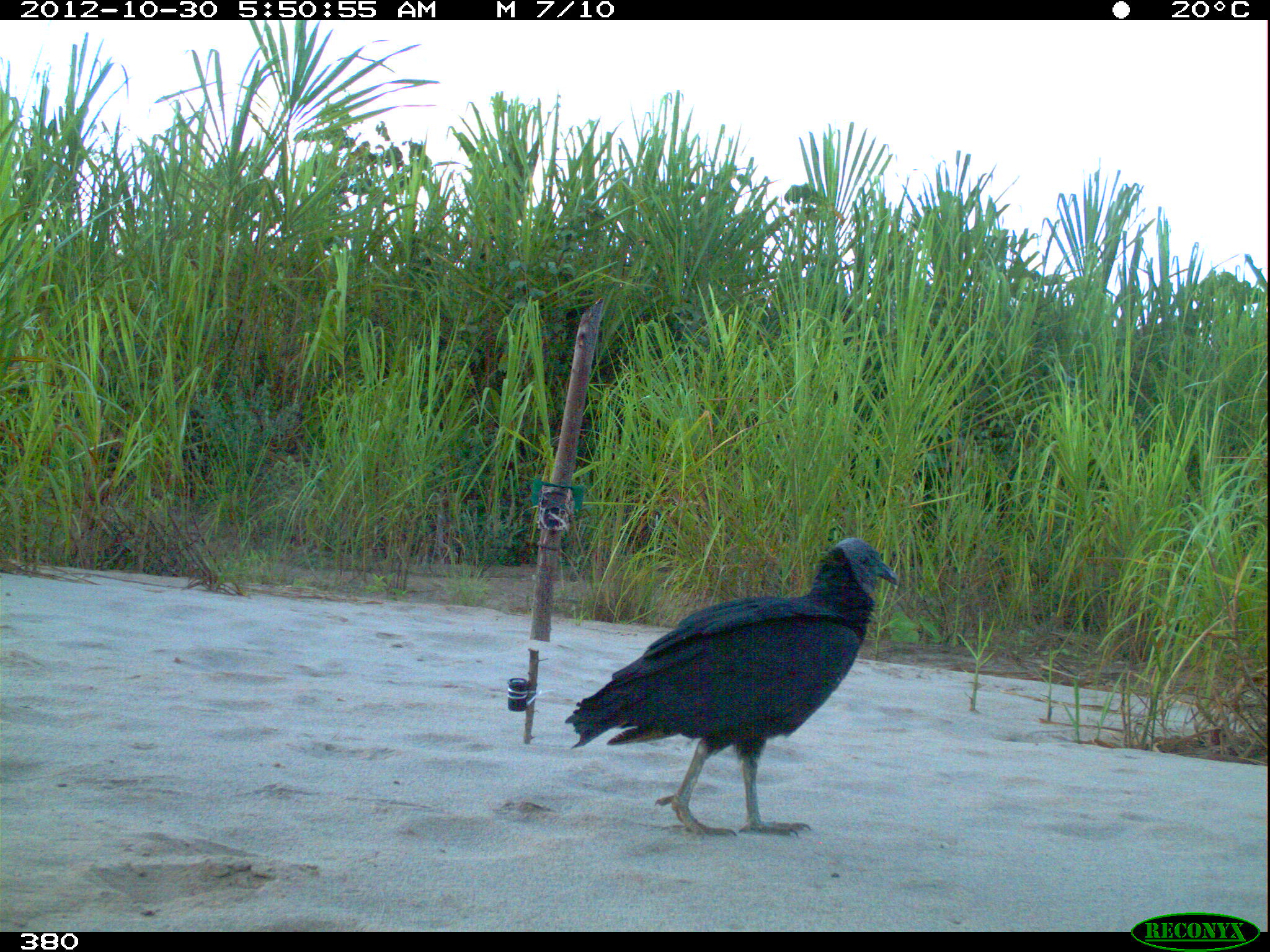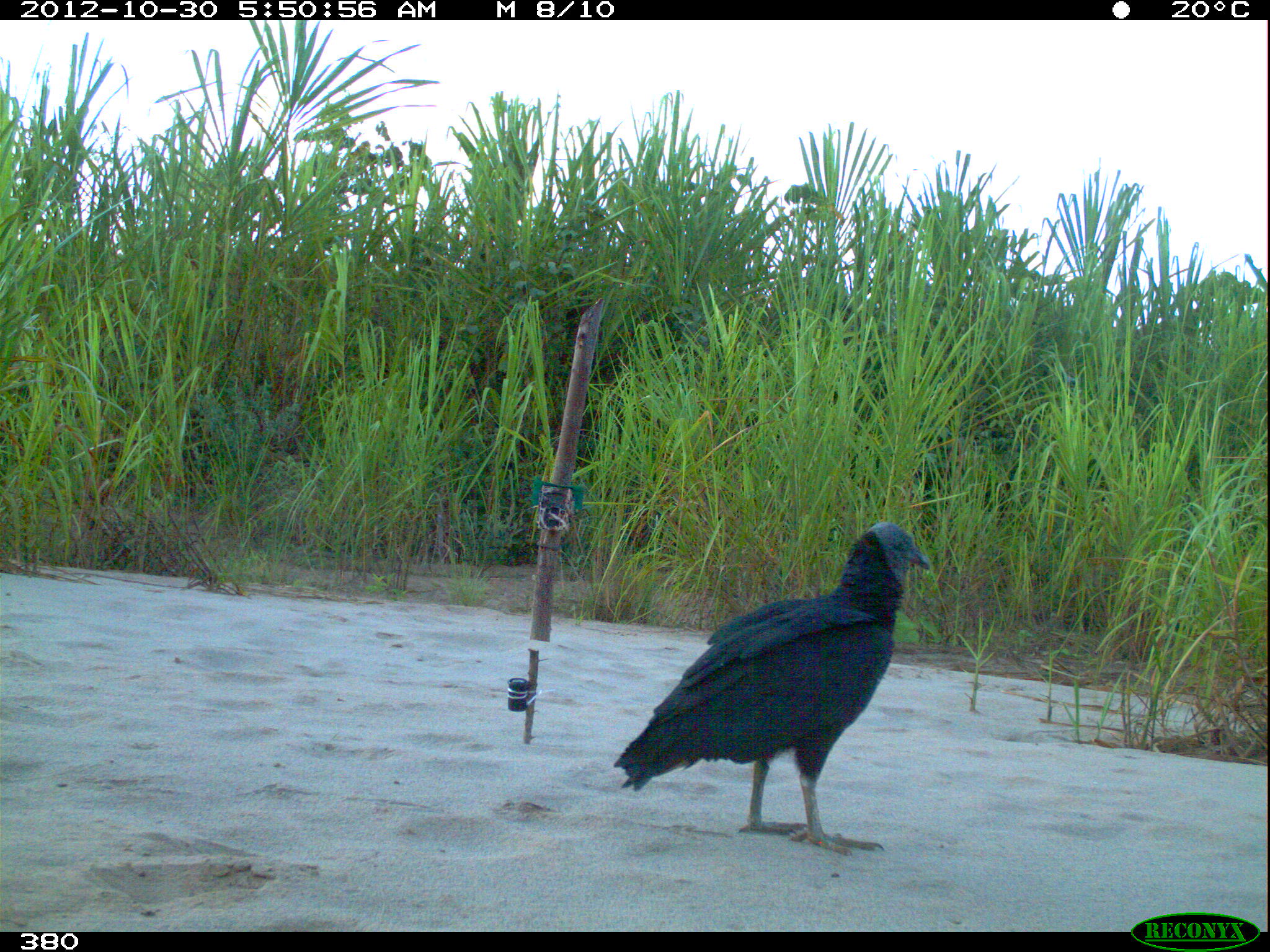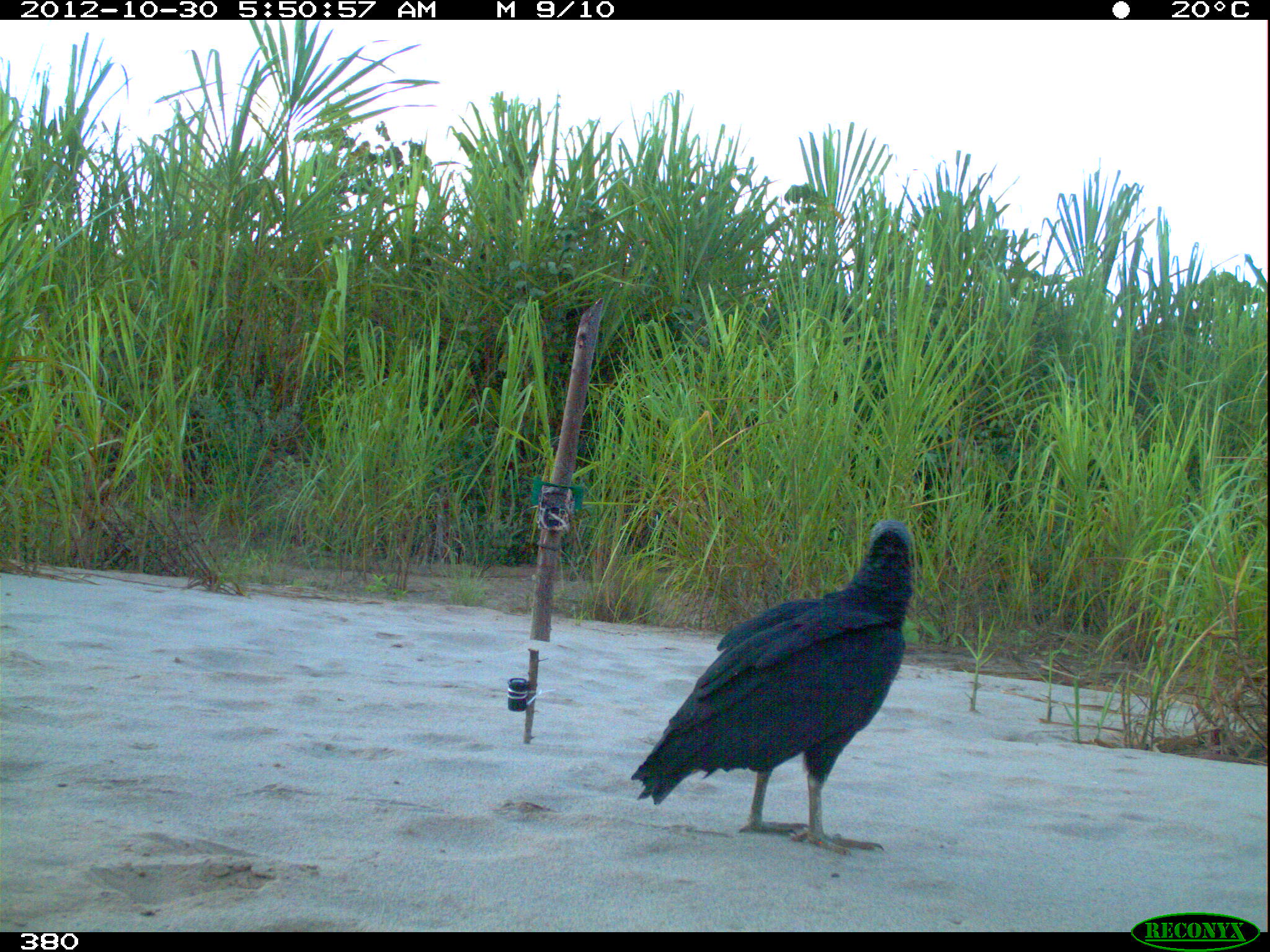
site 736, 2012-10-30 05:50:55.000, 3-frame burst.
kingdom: Animalia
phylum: Chordata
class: Aves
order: Cathartiformes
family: Cathartidae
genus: Coragyps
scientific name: Coragyps atratus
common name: black vulture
Coragyps atratus (black vulture).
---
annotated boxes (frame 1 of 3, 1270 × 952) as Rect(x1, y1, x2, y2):
coragyps atratus: Rect(565, 537, 898, 838)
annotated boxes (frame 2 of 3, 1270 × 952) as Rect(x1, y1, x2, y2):
coragyps atratus: Rect(613, 522, 931, 857)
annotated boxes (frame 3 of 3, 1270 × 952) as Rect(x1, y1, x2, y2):
coragyps atratus: Rect(630, 518, 915, 856)